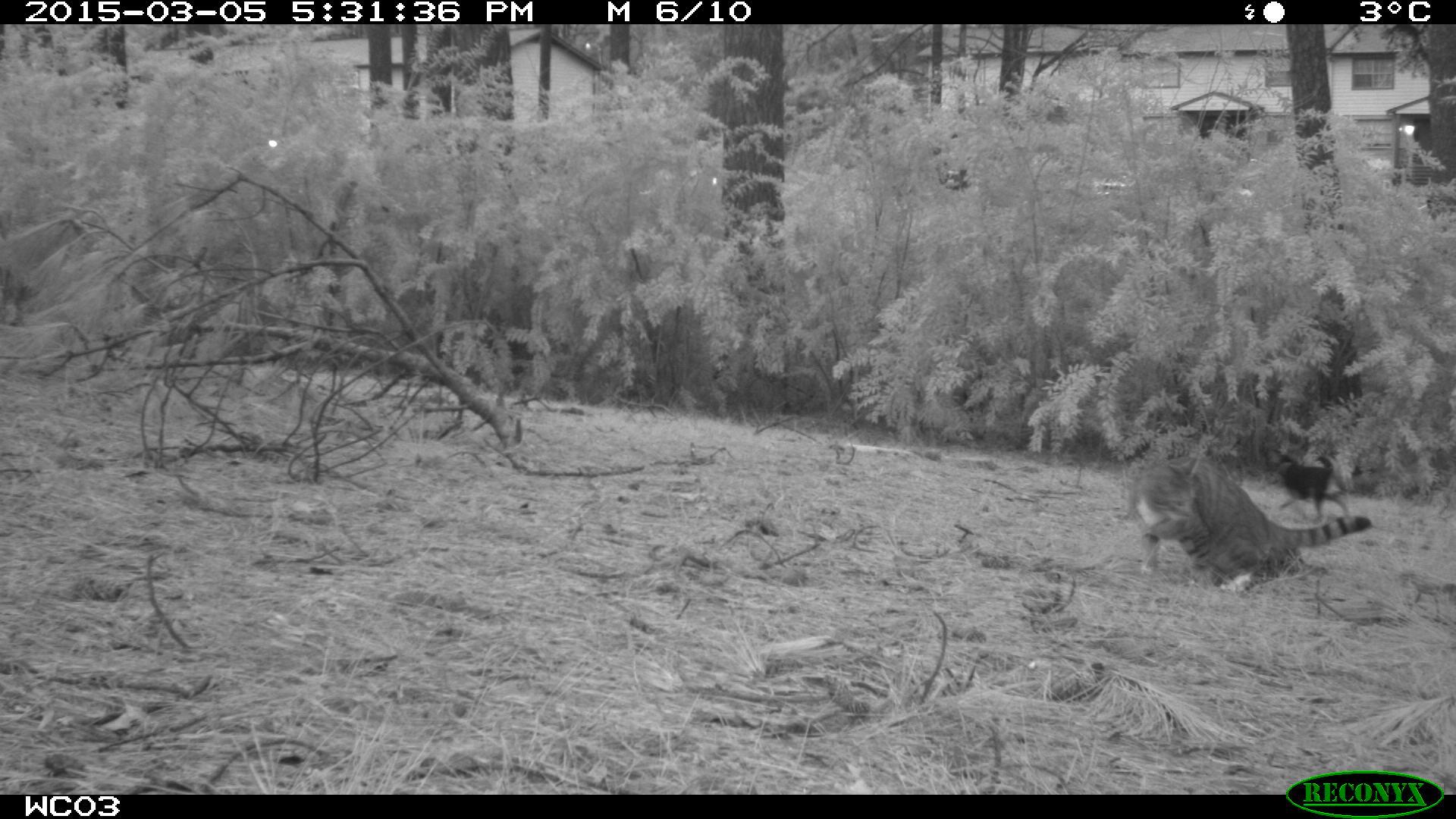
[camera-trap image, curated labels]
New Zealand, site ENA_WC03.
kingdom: Animalia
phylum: Chordata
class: Mammalia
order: Carnivora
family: Felidae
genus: Felis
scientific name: Felis catus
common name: domestic cat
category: cat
Cat (domestic cat) (Felis catus).